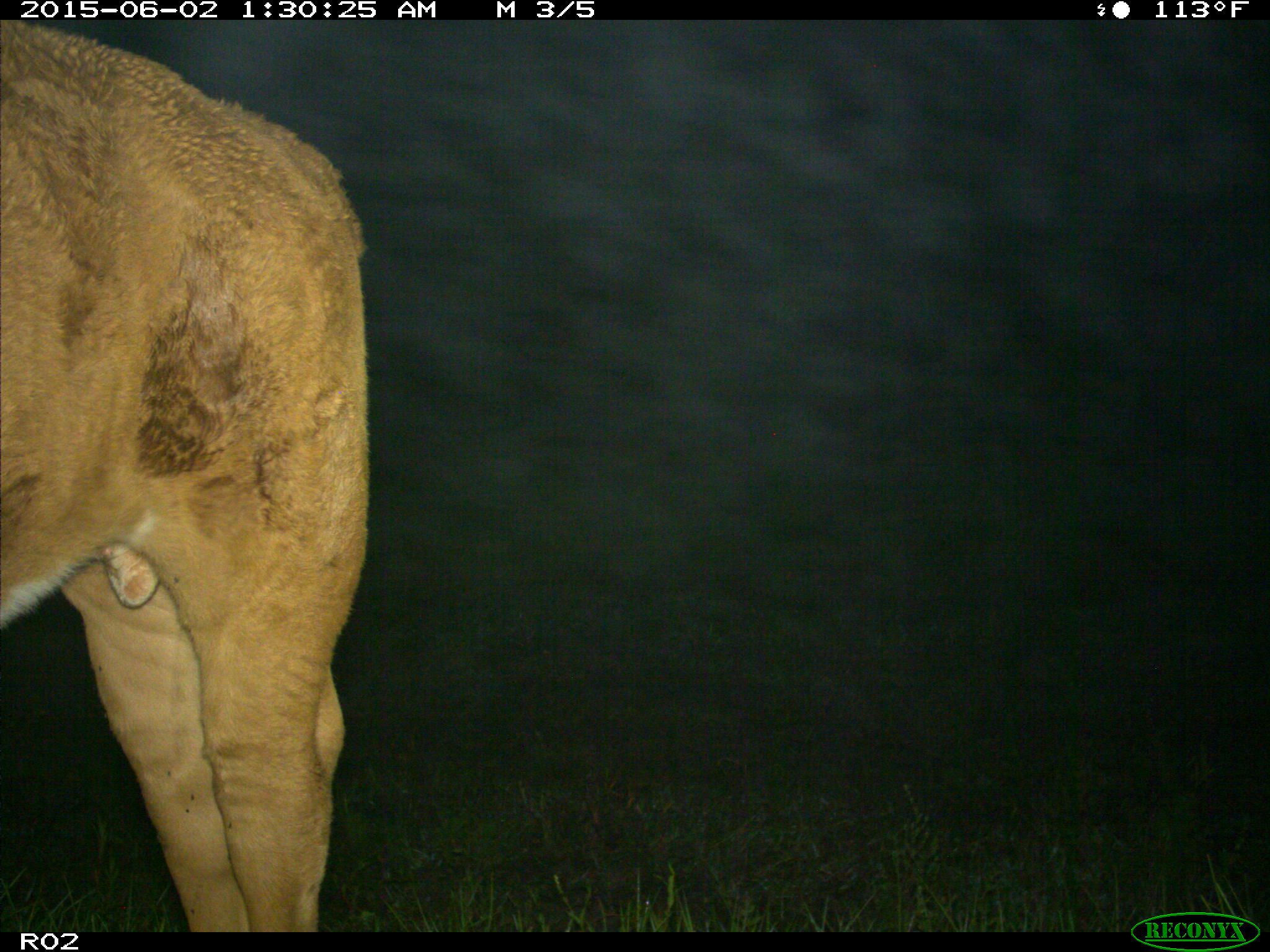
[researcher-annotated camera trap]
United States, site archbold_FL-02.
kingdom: Animalia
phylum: Chordata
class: Mammalia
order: Artiodactyla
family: Bovidae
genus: Bos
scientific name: Bos taurus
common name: domestic cow